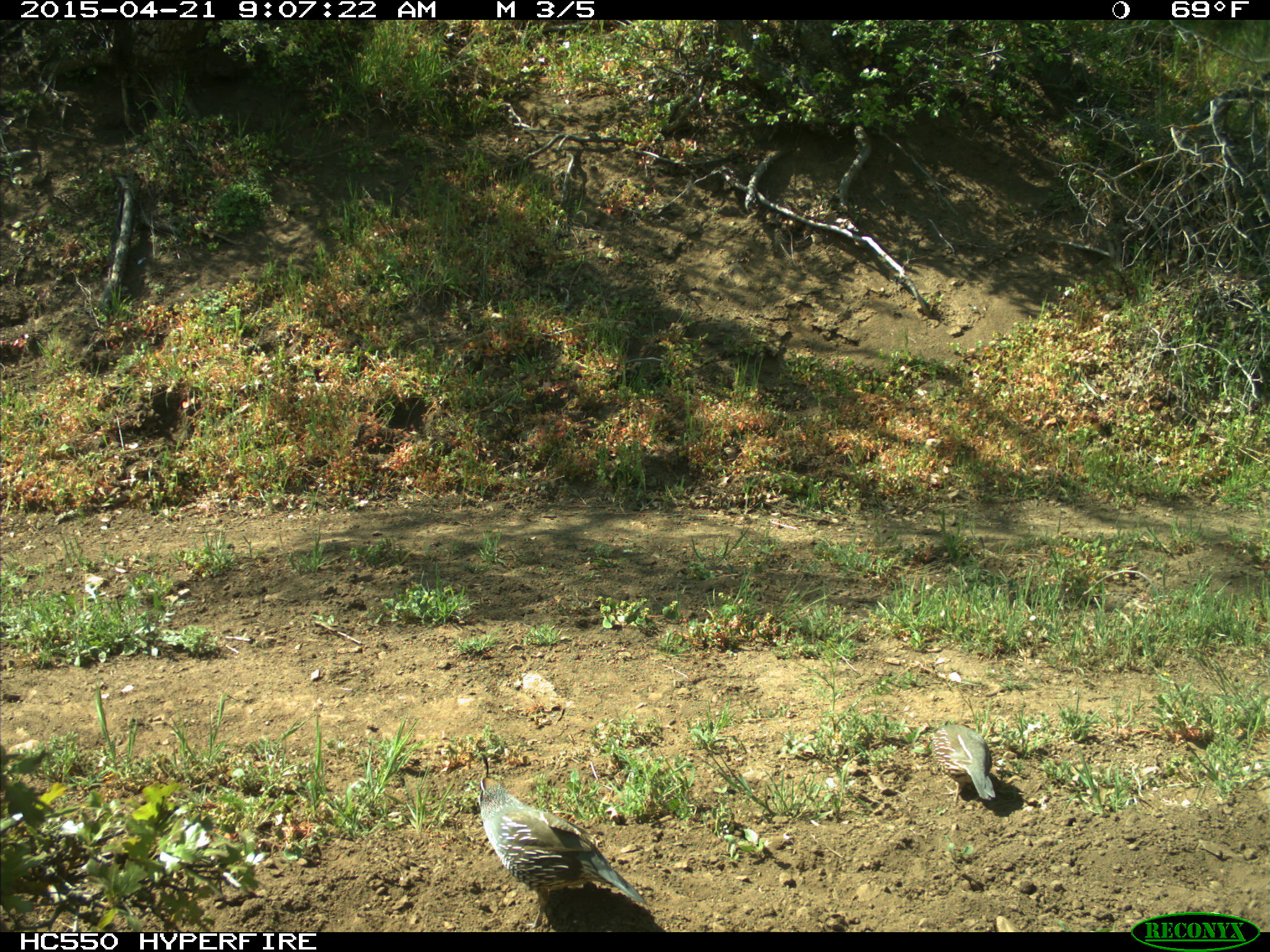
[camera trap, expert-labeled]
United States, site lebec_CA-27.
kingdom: Animalia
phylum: Chordata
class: Aves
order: Galliformes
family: Odontophoridae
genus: Callipepla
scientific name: Callipepla californica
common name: california quail